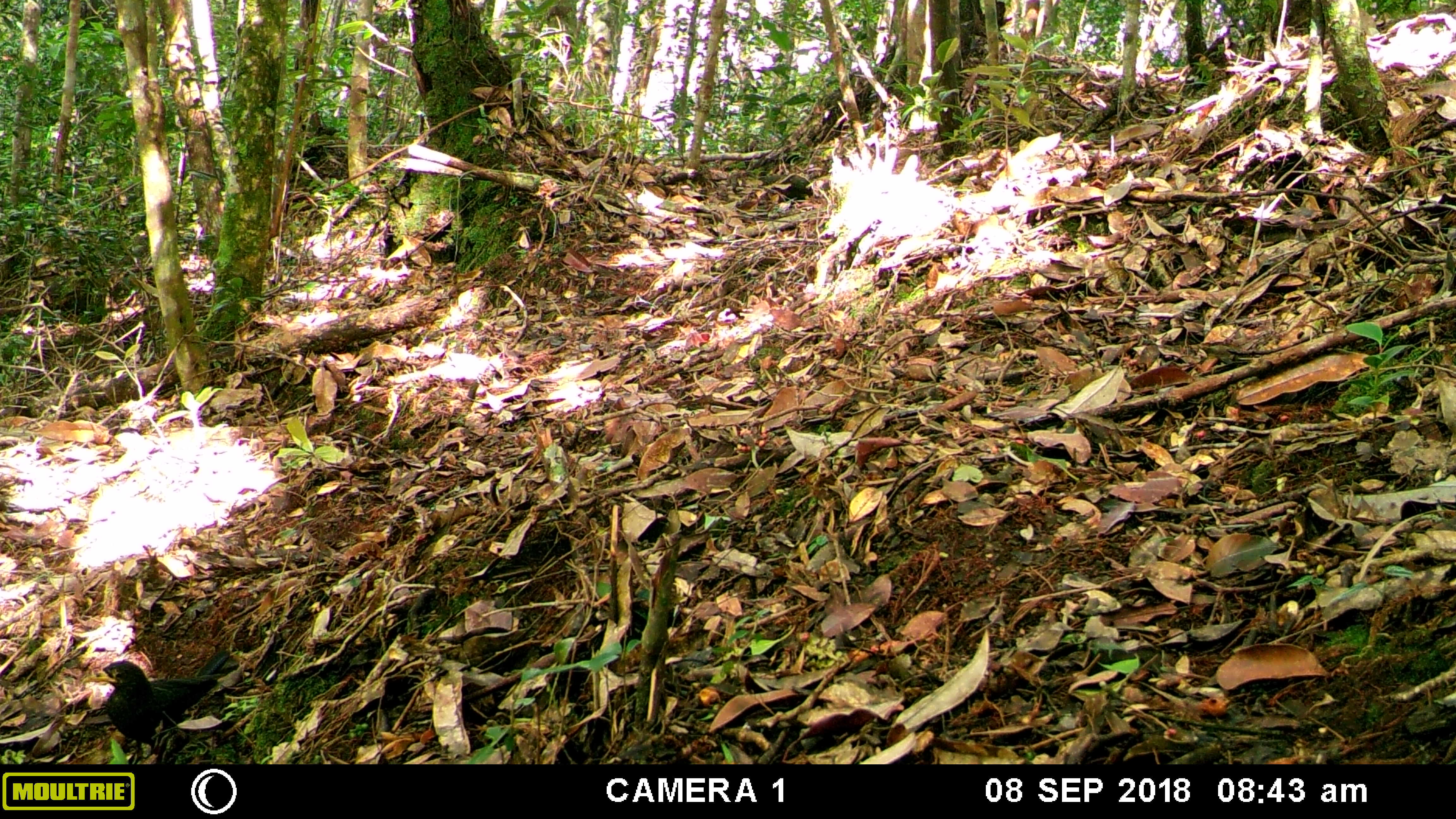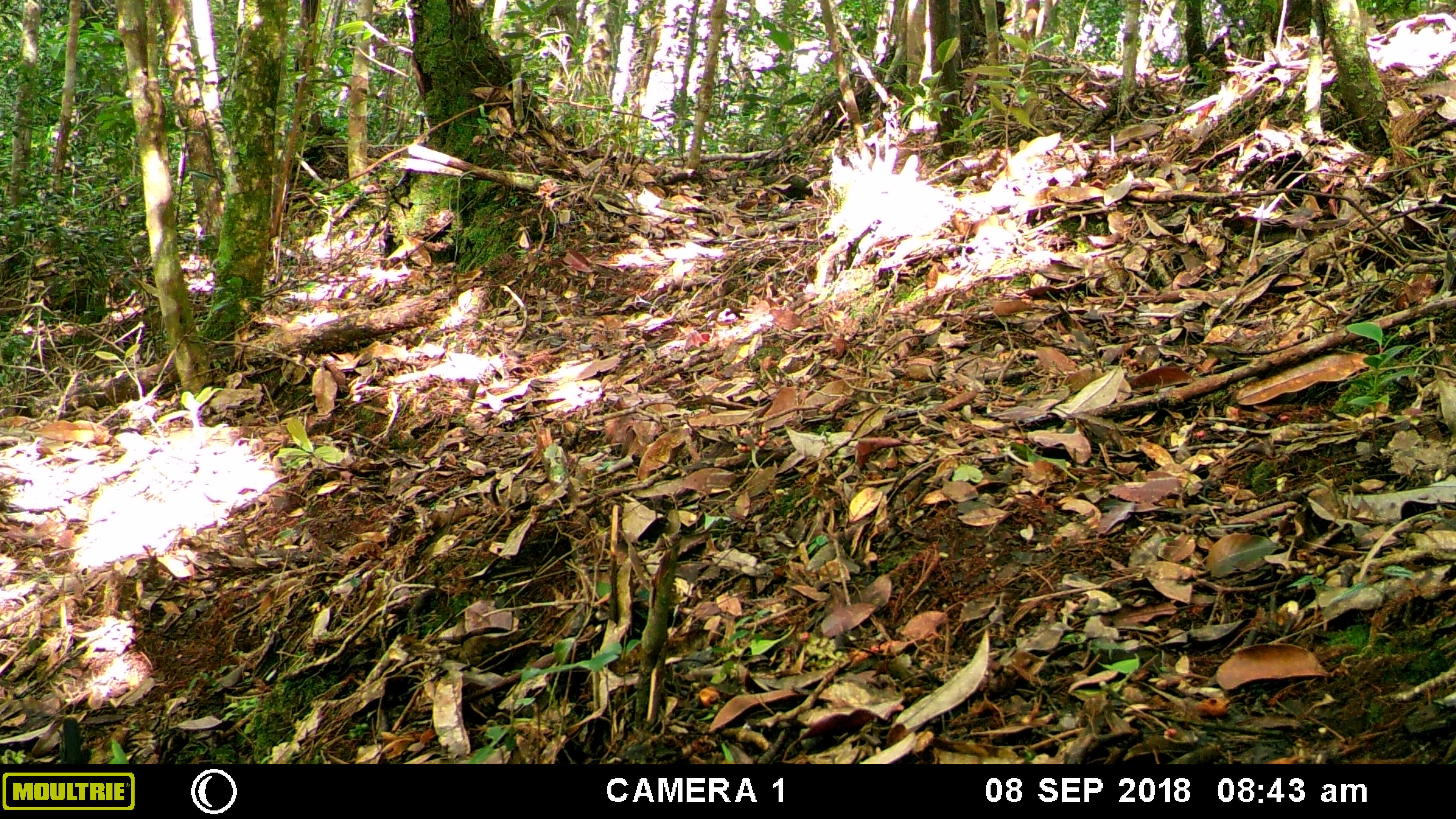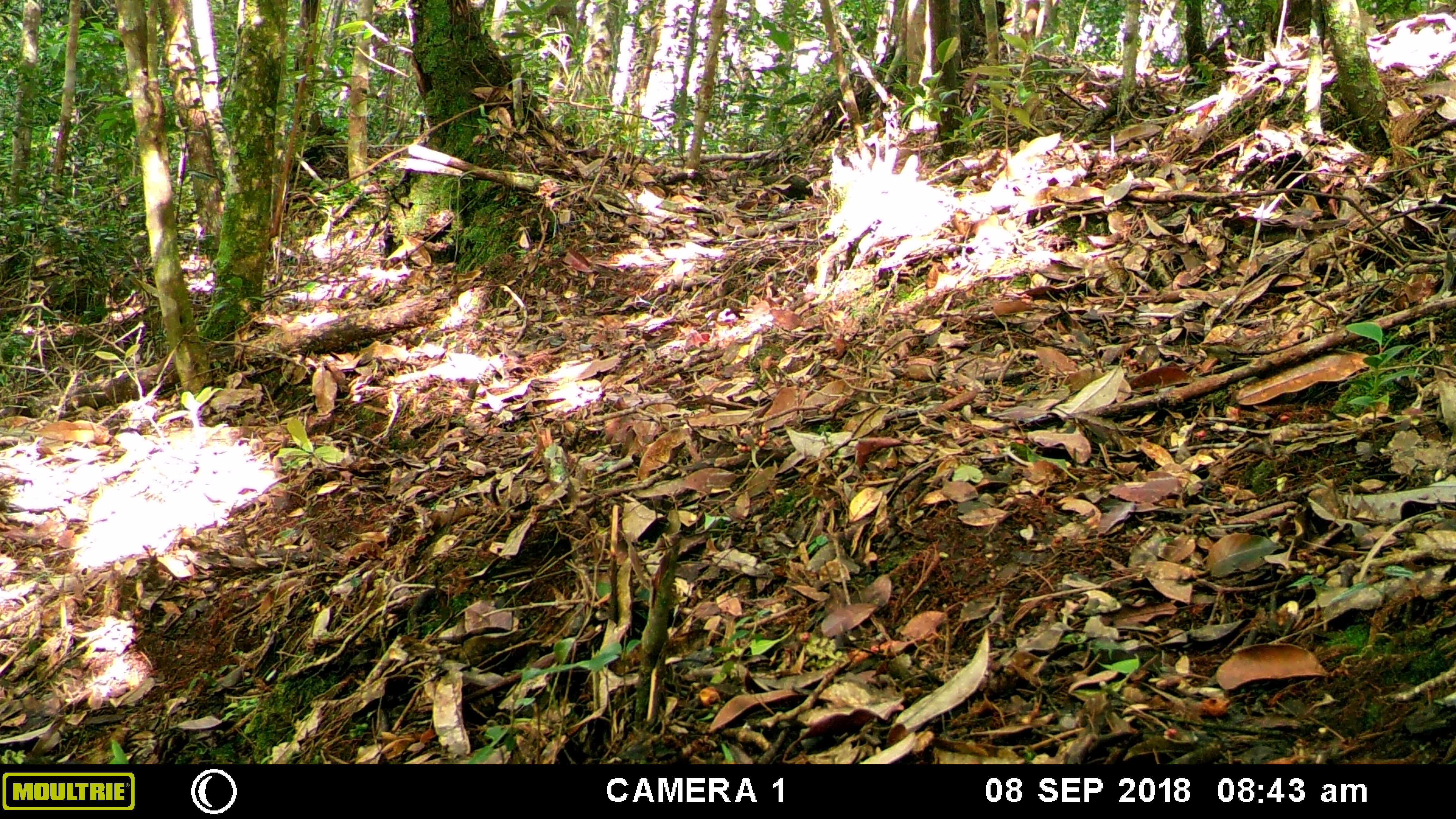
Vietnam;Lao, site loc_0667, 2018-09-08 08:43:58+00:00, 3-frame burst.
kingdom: Animalia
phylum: Chordata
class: Aves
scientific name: Aves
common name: bird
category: unidentified bird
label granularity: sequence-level